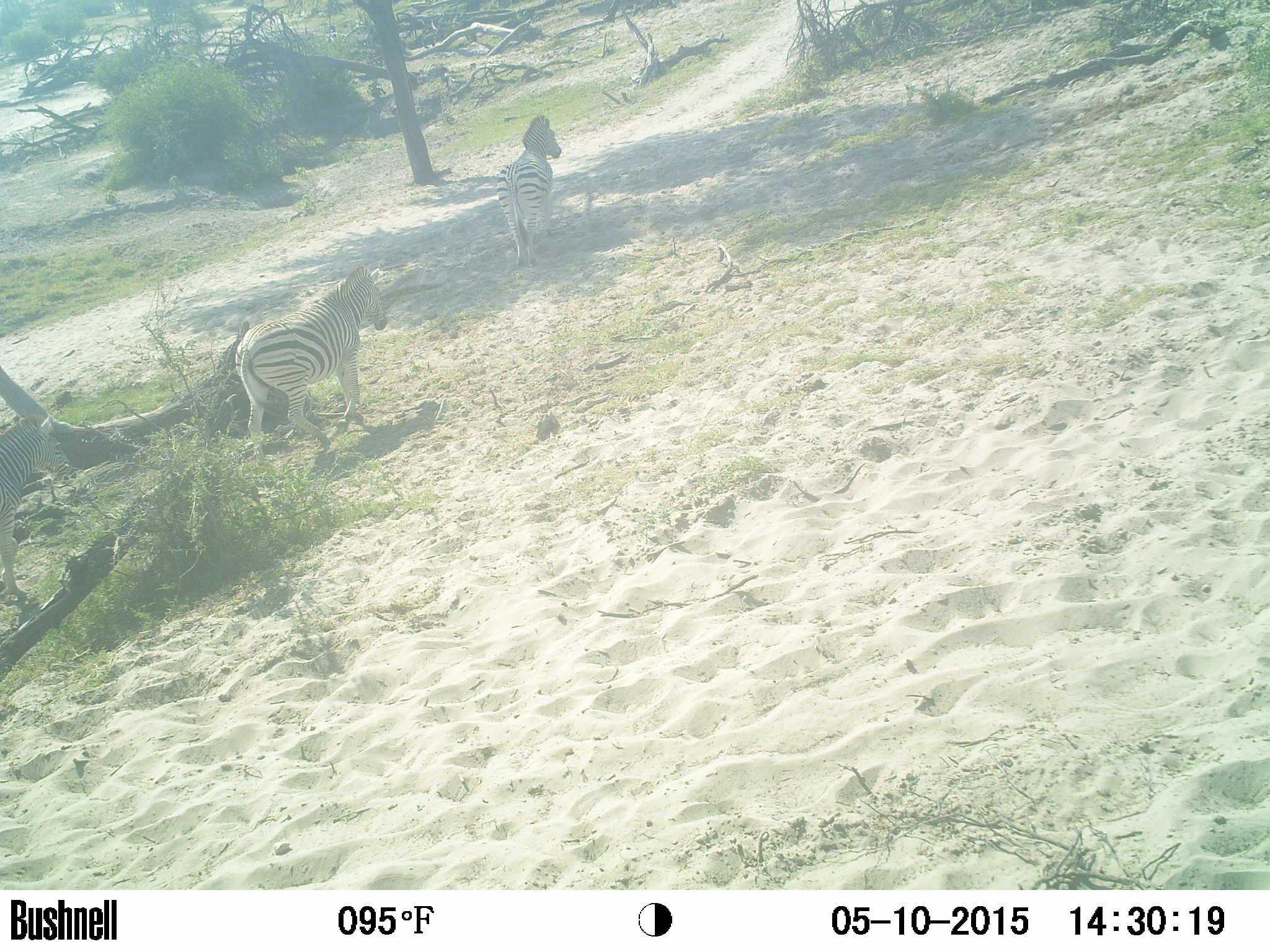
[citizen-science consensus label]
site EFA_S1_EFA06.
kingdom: Animalia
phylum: Chordata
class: Mammalia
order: Perissodactyla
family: Equidae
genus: Equus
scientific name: Equus quagga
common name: plains zebra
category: zebraplains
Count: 2.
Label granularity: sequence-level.